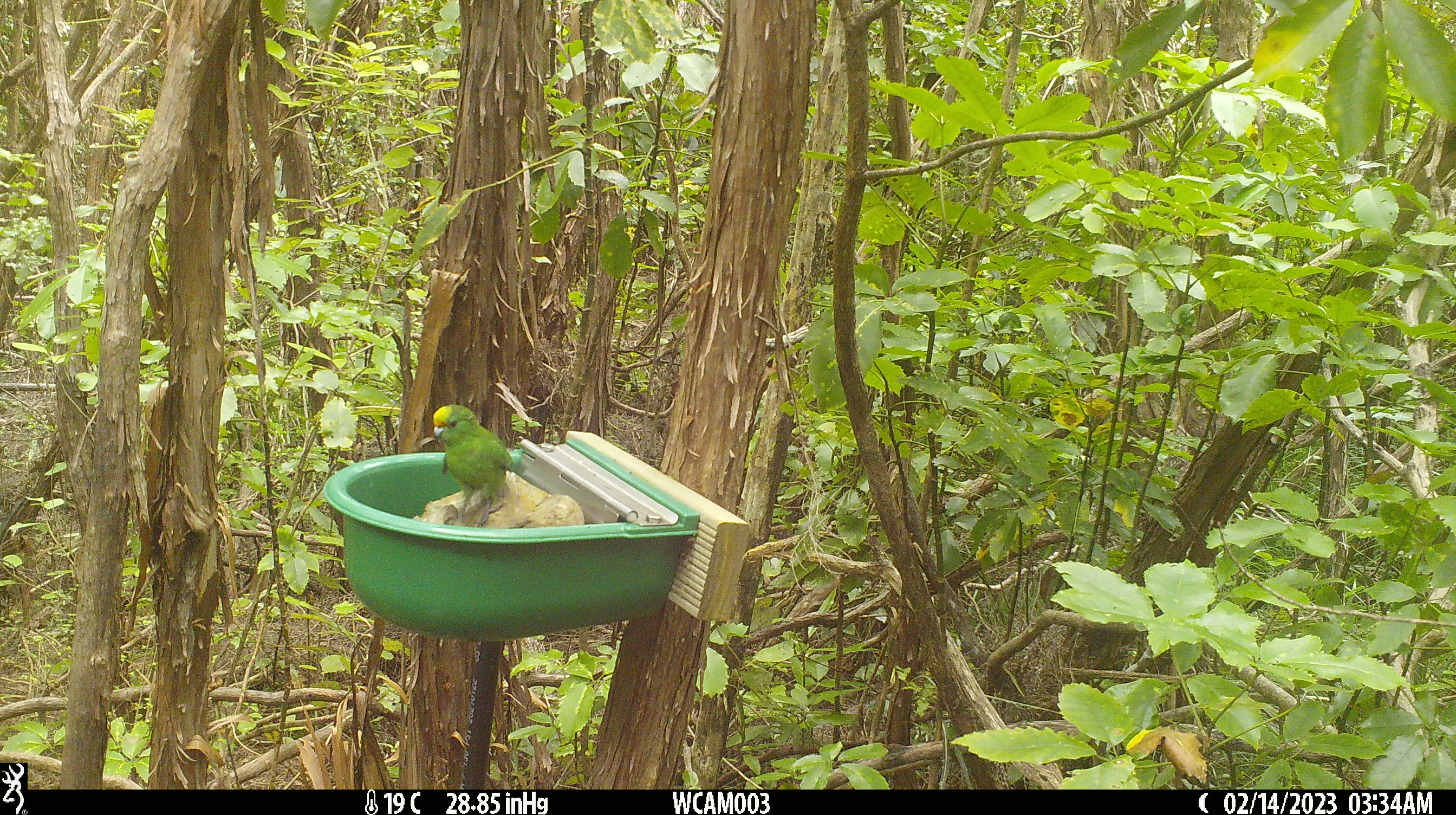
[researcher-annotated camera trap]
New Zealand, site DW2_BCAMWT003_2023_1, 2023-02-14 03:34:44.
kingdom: Animalia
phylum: Chordata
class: Aves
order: Psittaciformes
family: Psittaculidae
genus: Cyanoramphus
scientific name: Cyanoramphus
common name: parakeet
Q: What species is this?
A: Parakeet (Cyanoramphus).